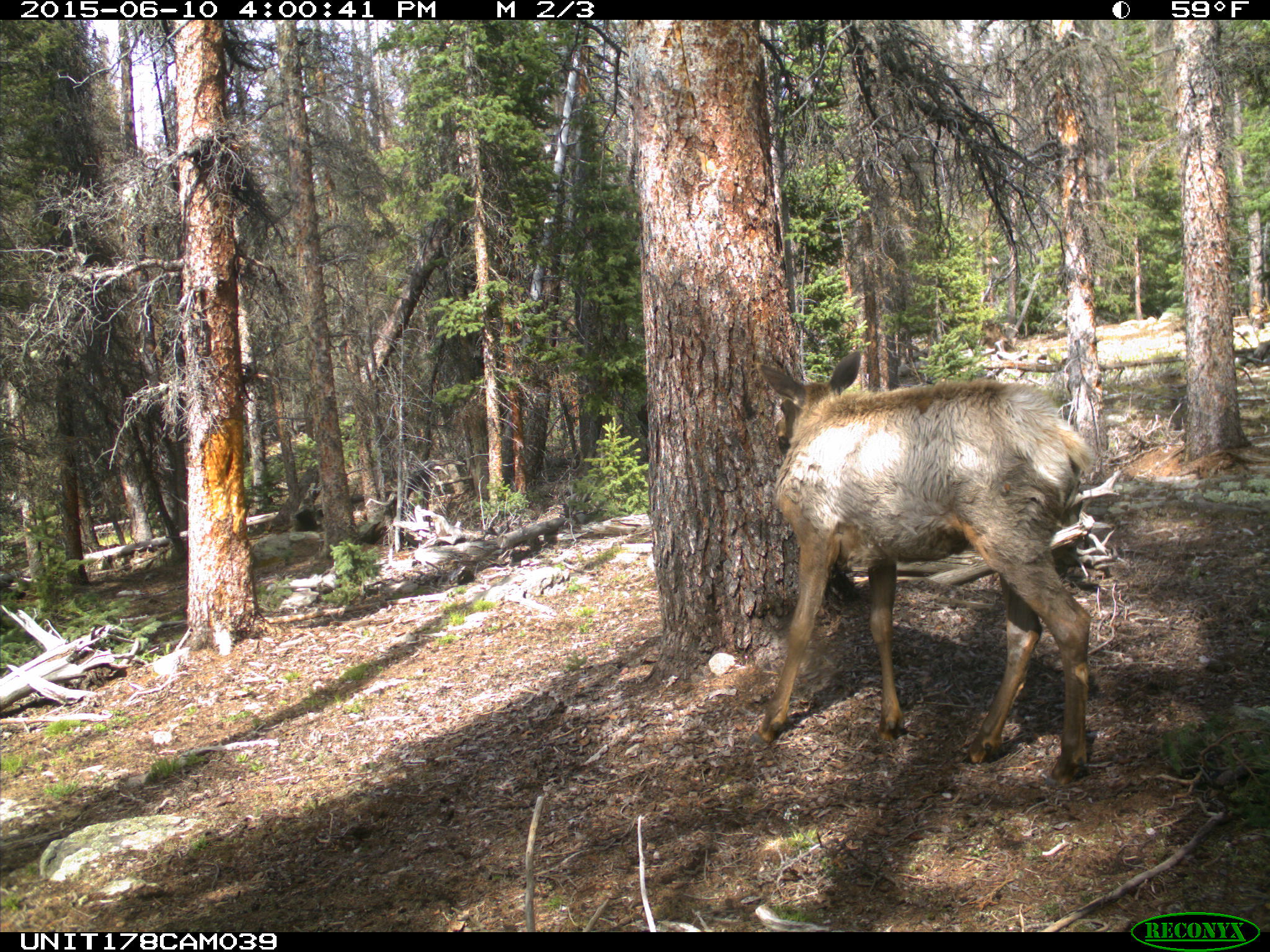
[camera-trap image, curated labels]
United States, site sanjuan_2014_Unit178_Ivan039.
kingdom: Animalia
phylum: Chordata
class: Mammalia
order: Artiodactyla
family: Cervidae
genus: Cervus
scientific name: Cervus elaphus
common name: red deer